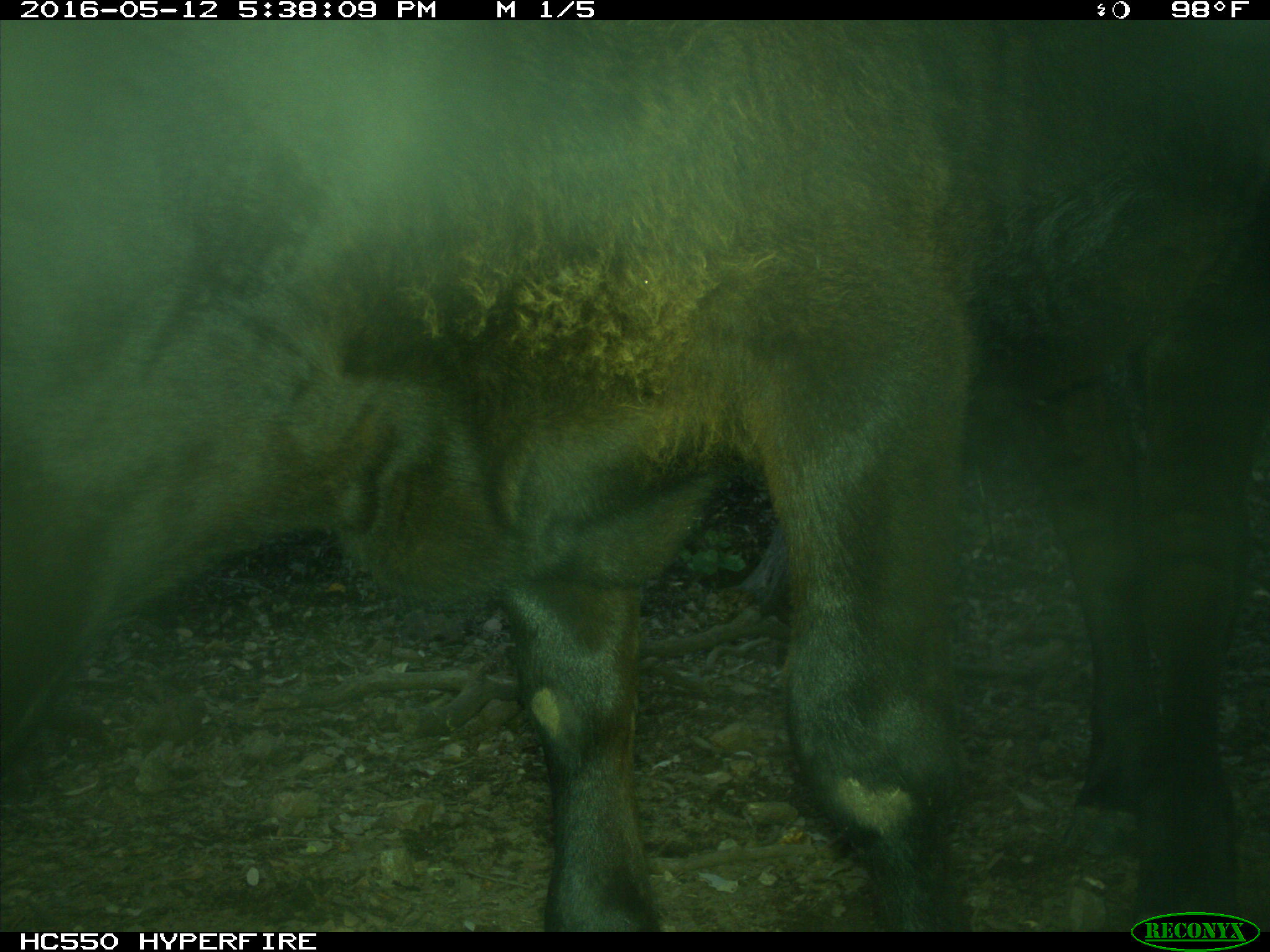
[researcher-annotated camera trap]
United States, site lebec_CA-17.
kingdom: Animalia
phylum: Chordata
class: Mammalia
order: Artiodactyla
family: Bovidae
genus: Bos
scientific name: Bos taurus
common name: domestic cow